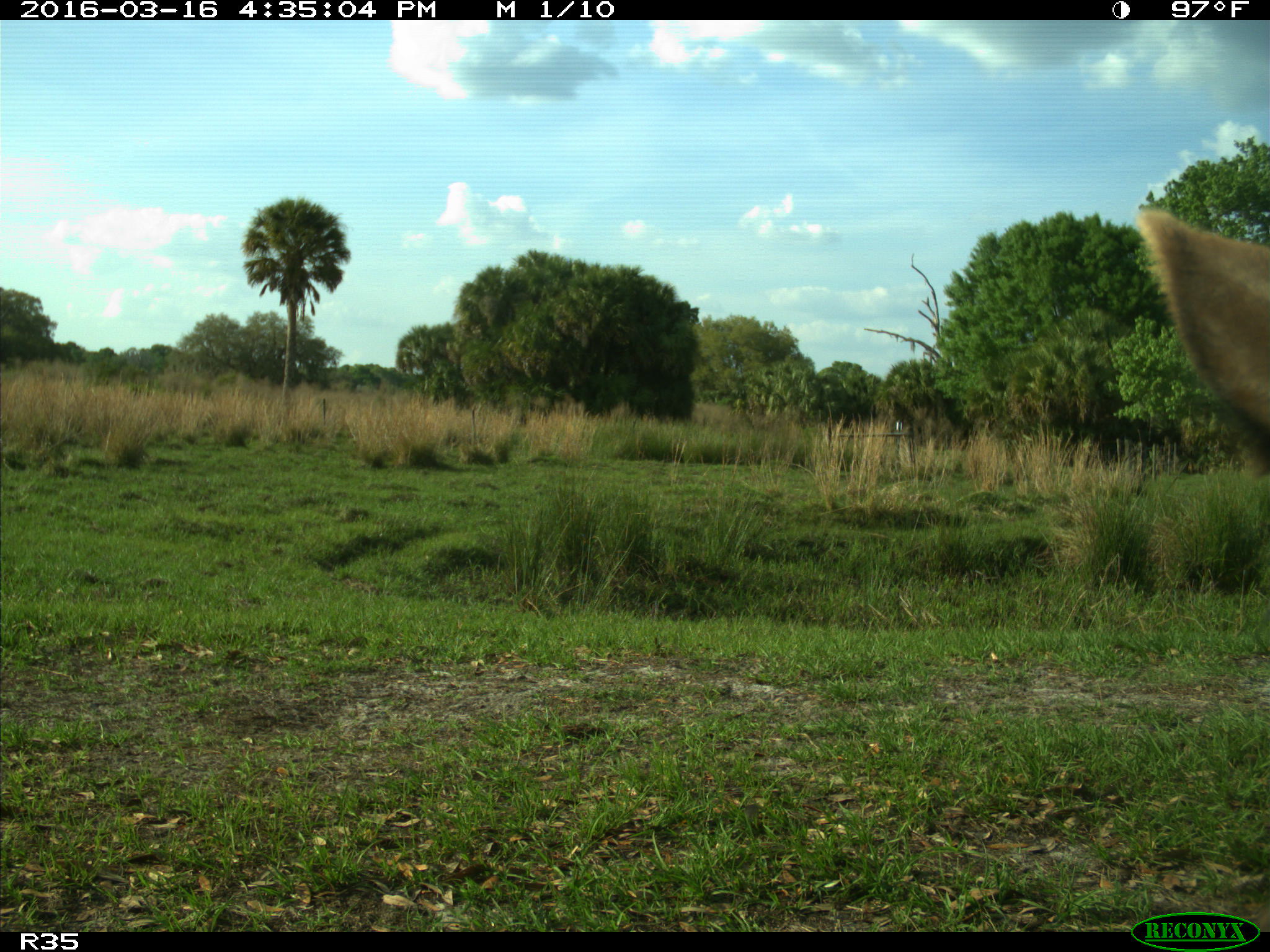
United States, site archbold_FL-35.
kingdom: Animalia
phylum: Chordata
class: Mammalia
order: Artiodactyla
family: Bovidae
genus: Bos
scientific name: Bos taurus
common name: domestic cow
Bos taurus (domestic cow).